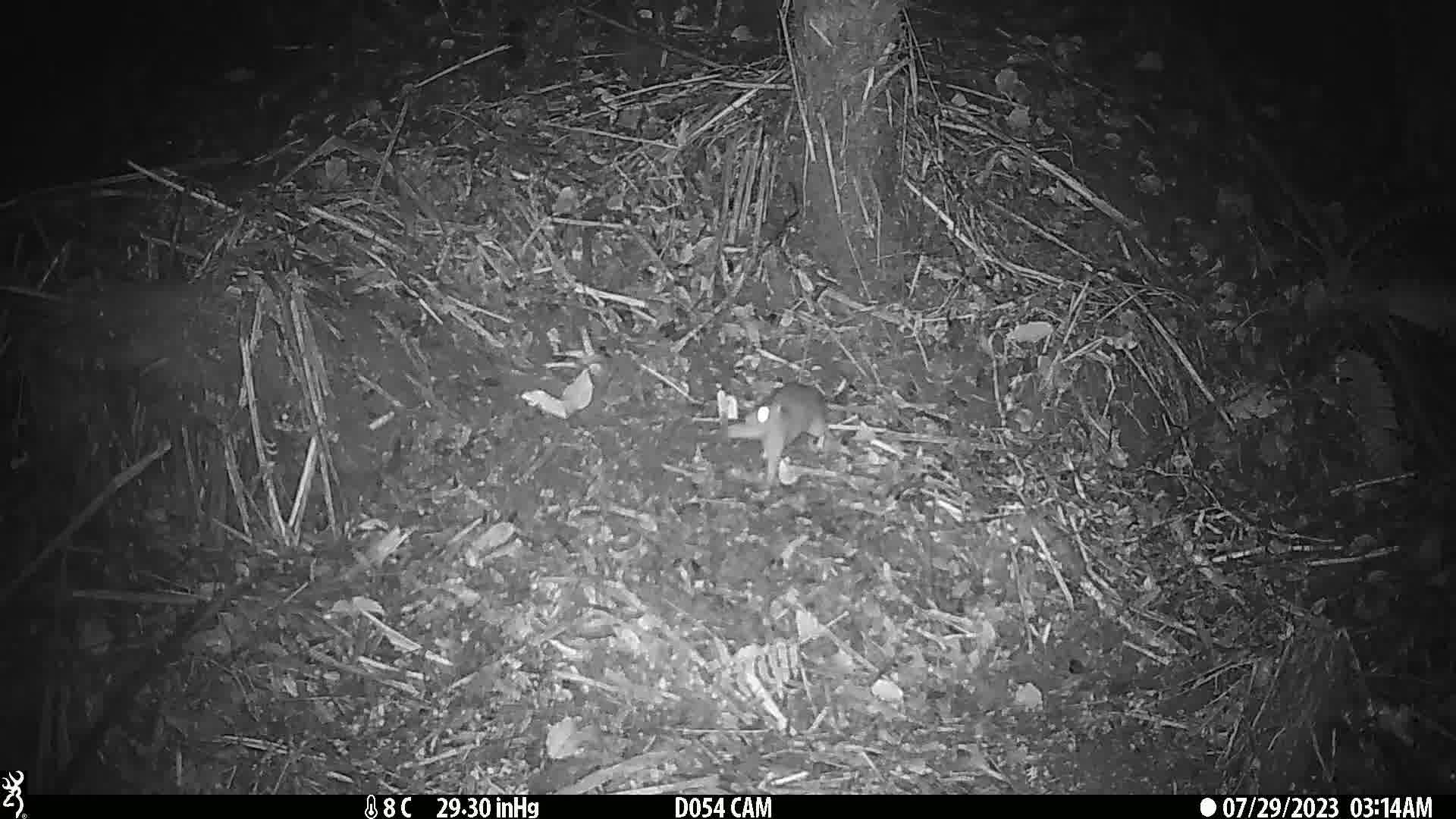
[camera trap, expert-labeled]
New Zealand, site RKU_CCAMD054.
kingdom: Animalia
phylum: Chordata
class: Mammalia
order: Rodentia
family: Muridae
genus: Rattus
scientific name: Rattus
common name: rat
Rat (Rattus).